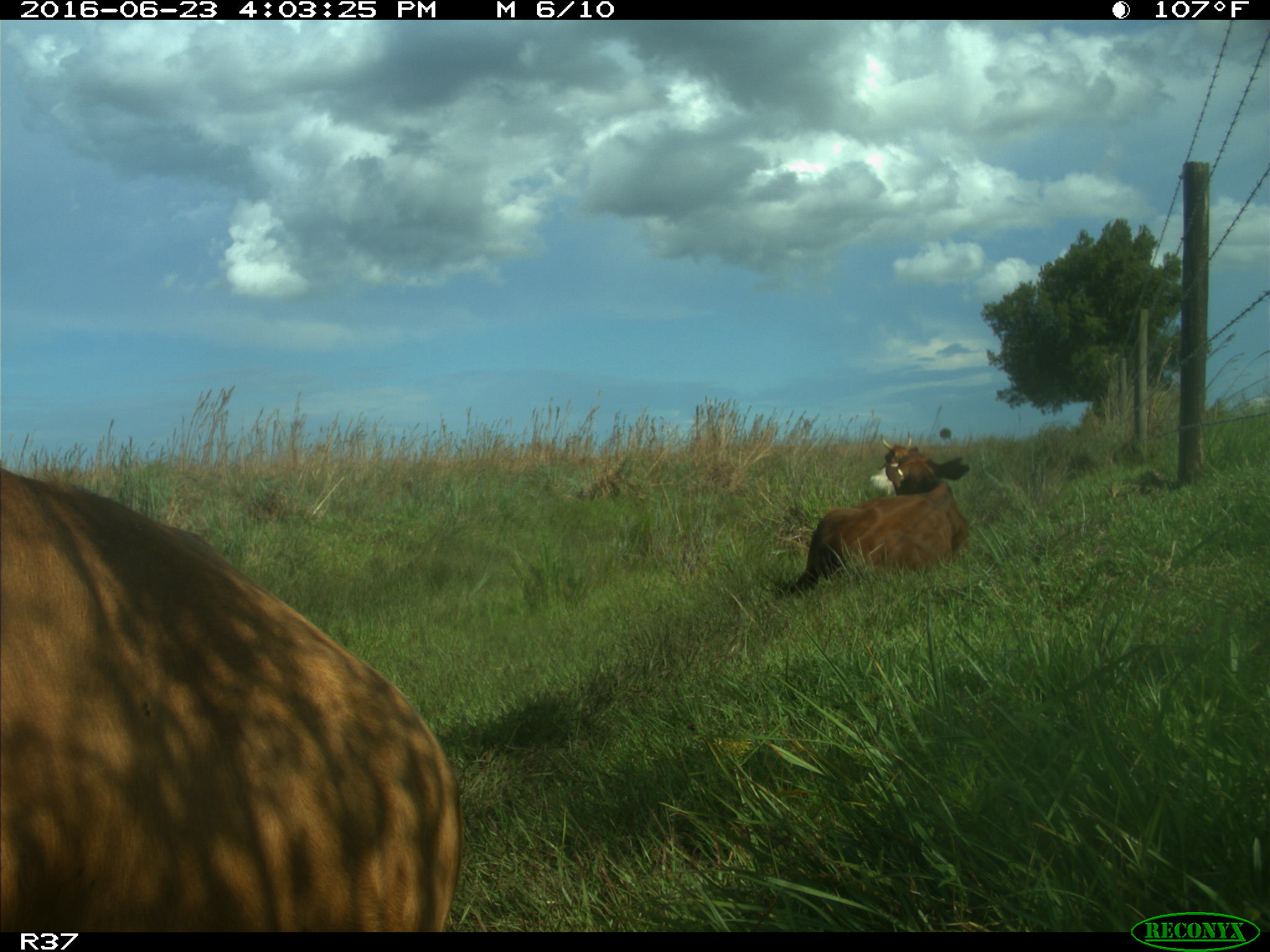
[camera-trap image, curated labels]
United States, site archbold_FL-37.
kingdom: Animalia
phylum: Chordata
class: Mammalia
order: Artiodactyla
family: Bovidae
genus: Bos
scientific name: Bos taurus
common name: domestic cow